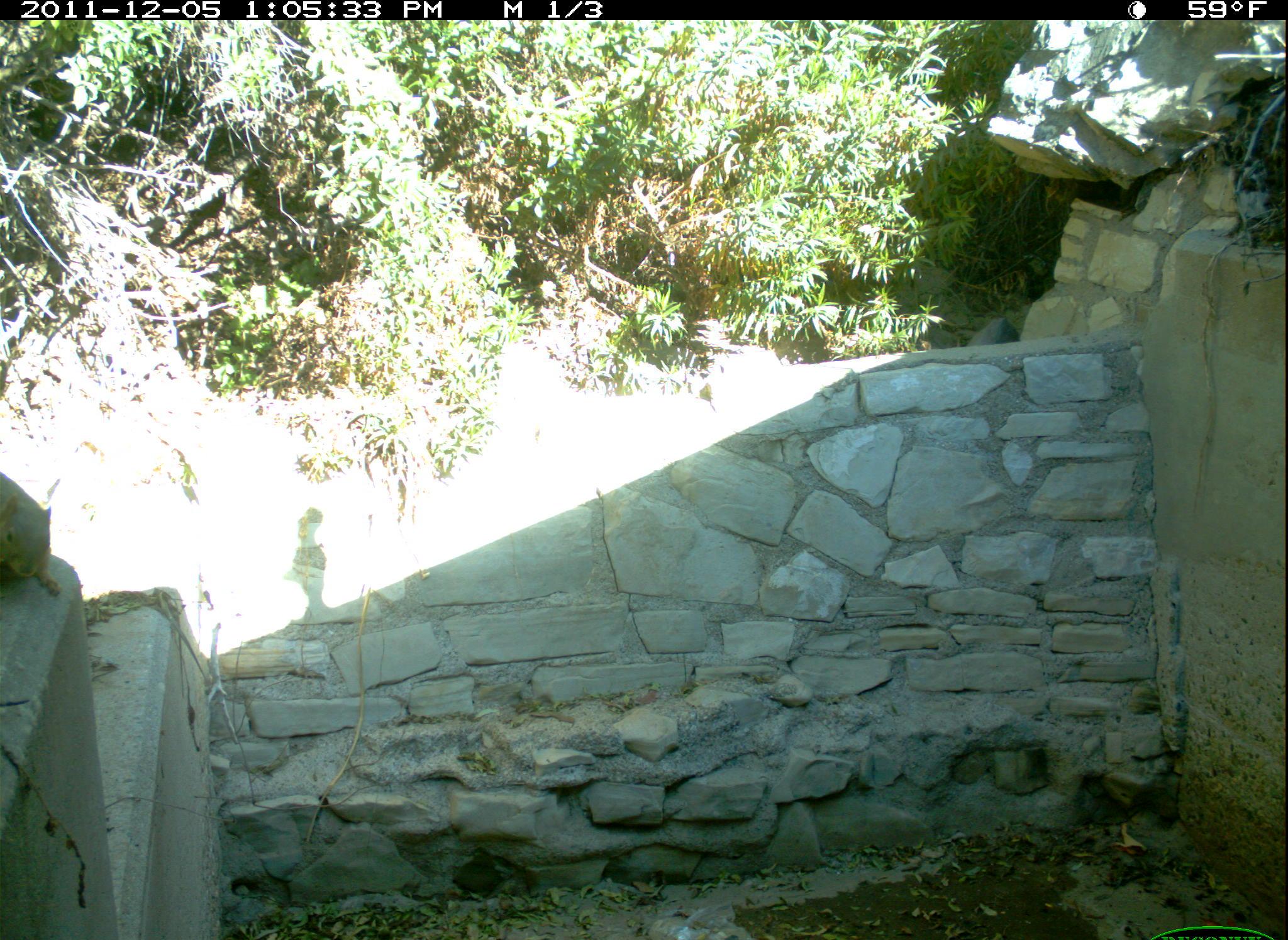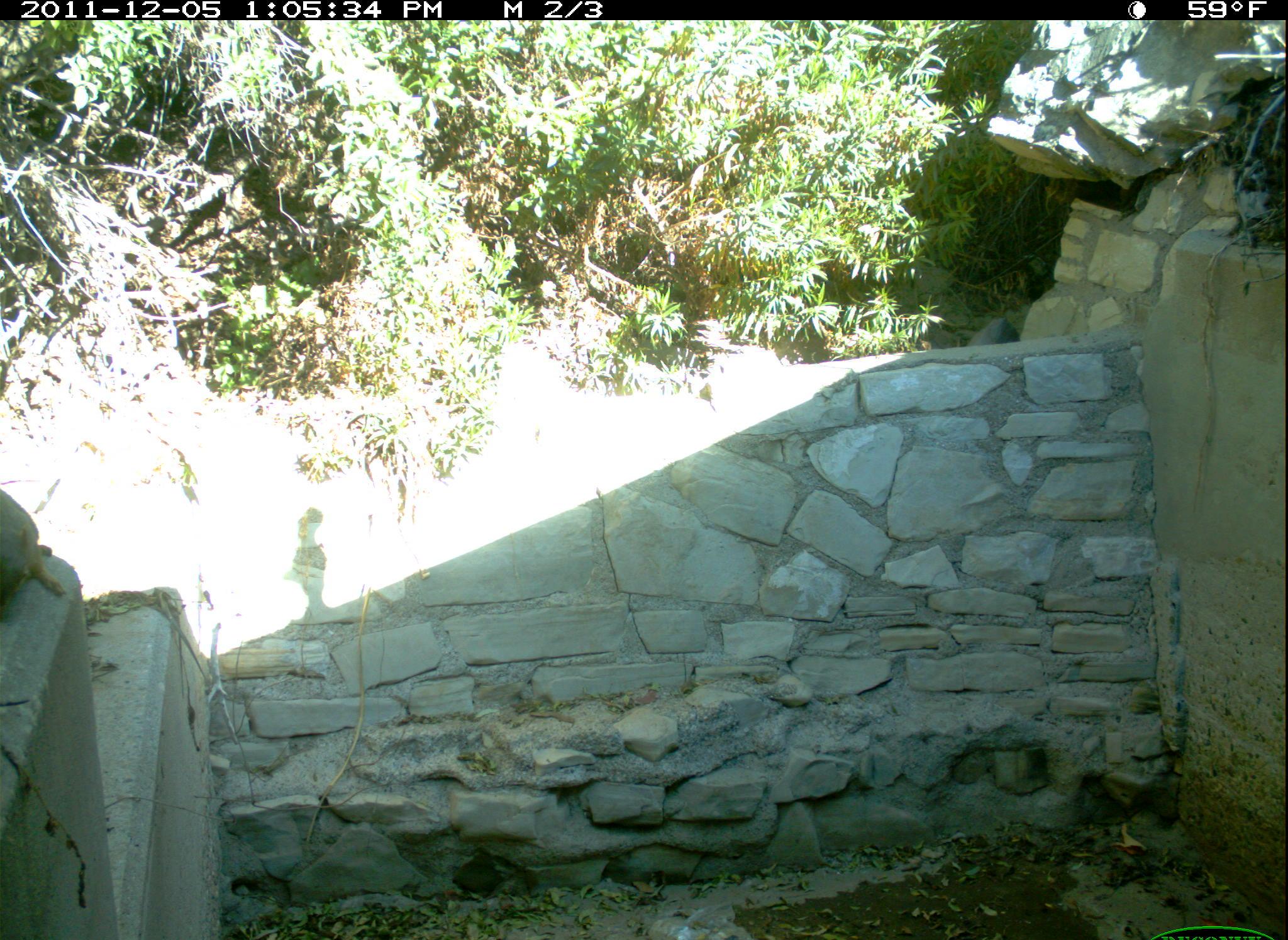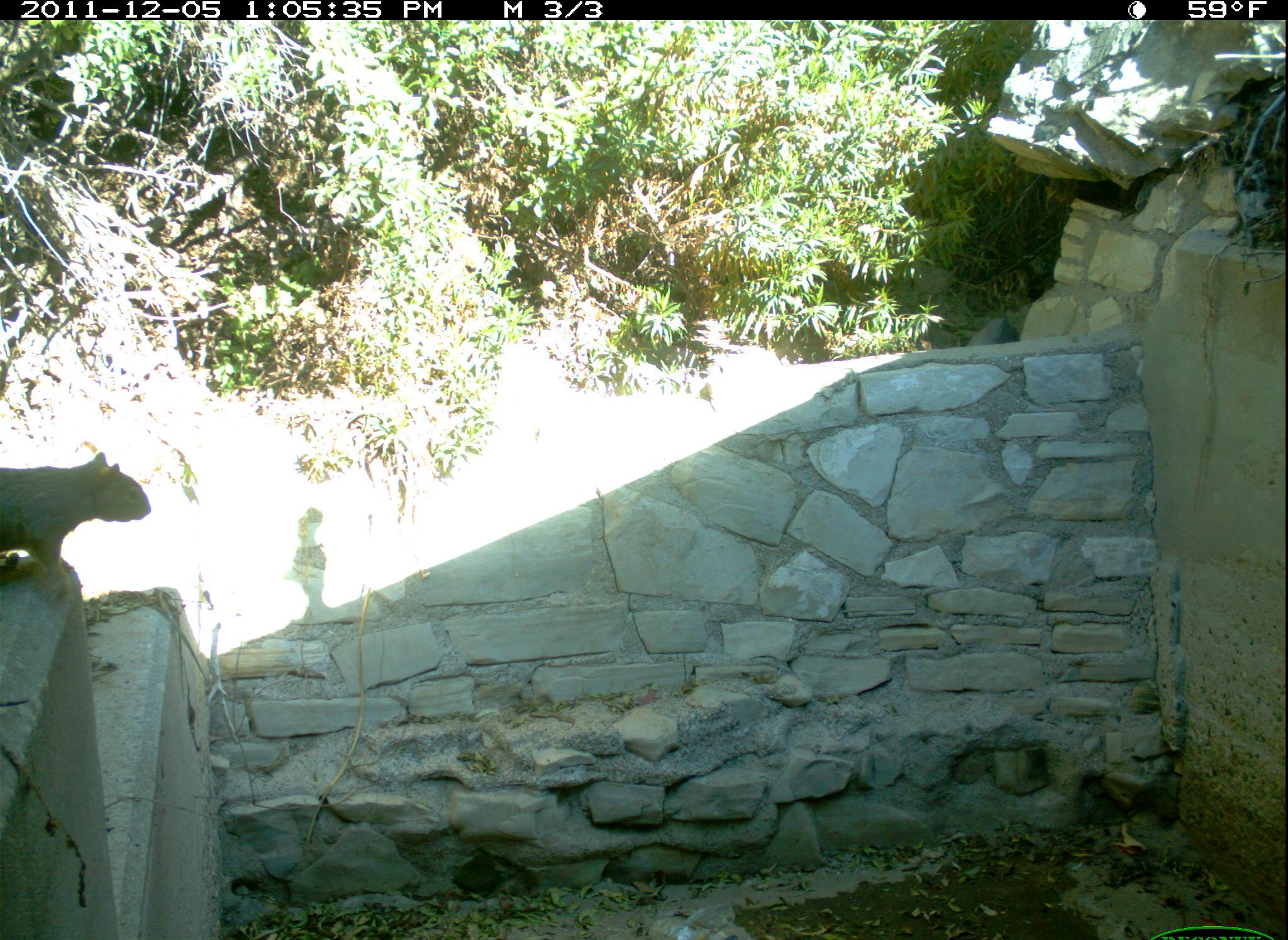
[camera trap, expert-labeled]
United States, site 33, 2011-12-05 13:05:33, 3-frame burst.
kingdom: Animalia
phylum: Chordata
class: Mammalia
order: Rodentia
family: Sciuridae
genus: Sciurus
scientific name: Sciurus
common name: squirrel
Squirrel (Sciurus).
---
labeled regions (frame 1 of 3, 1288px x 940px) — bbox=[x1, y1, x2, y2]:
squirrel: bbox=[0, 448, 80, 607]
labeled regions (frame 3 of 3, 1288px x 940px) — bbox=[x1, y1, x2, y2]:
squirrel: bbox=[0, 440, 204, 598]